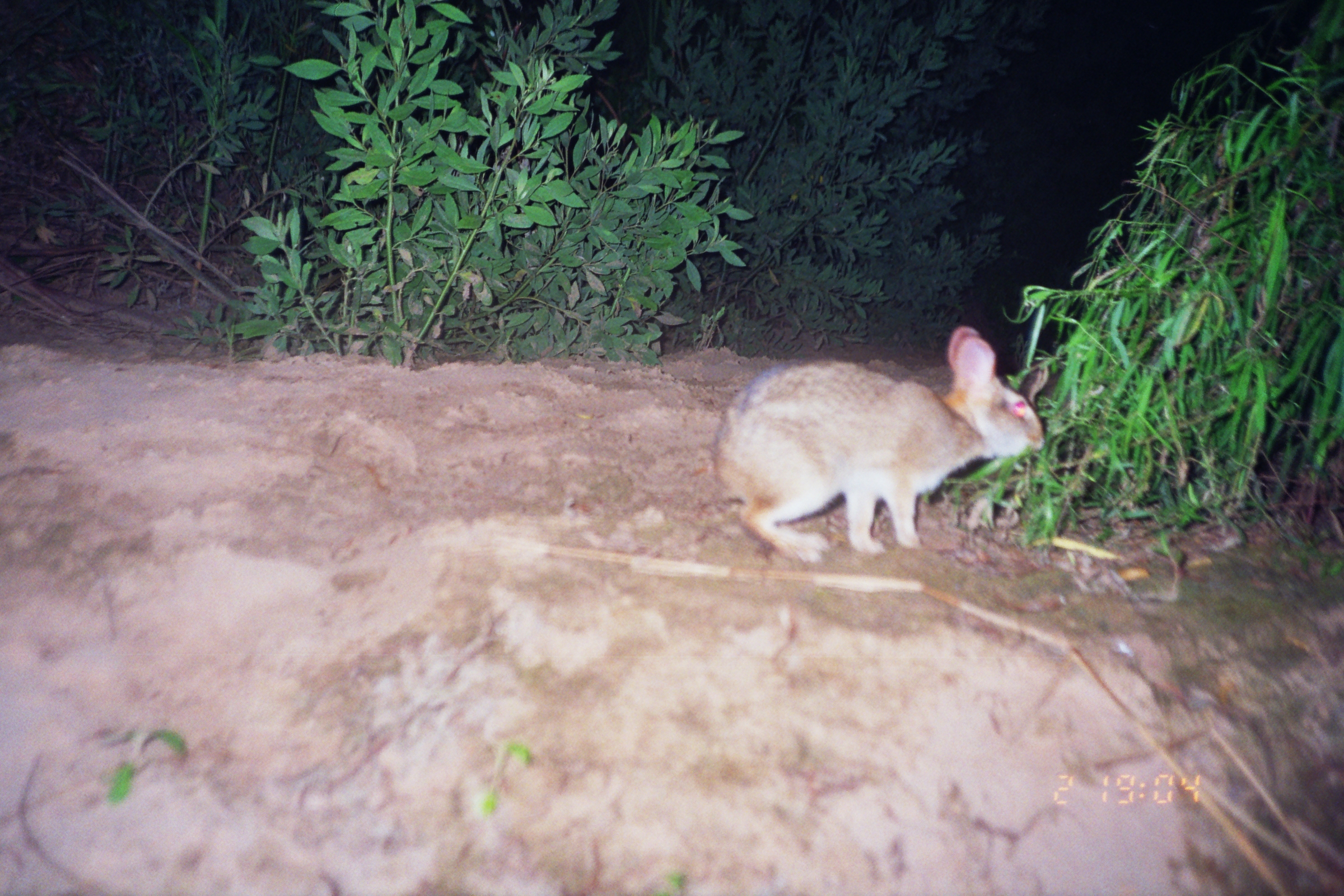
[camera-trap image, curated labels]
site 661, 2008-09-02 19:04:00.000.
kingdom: Animalia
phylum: Chordata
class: Mammalia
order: Lagomorpha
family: Leporidae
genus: Sylvilagus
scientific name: Sylvilagus brasiliensis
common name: tapeti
Sylvilagus brasiliensis (tapeti).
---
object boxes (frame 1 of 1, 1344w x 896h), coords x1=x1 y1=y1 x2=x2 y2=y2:
sylvilagus brasiliensis: x1=712 y1=326 x2=1044 y2=562